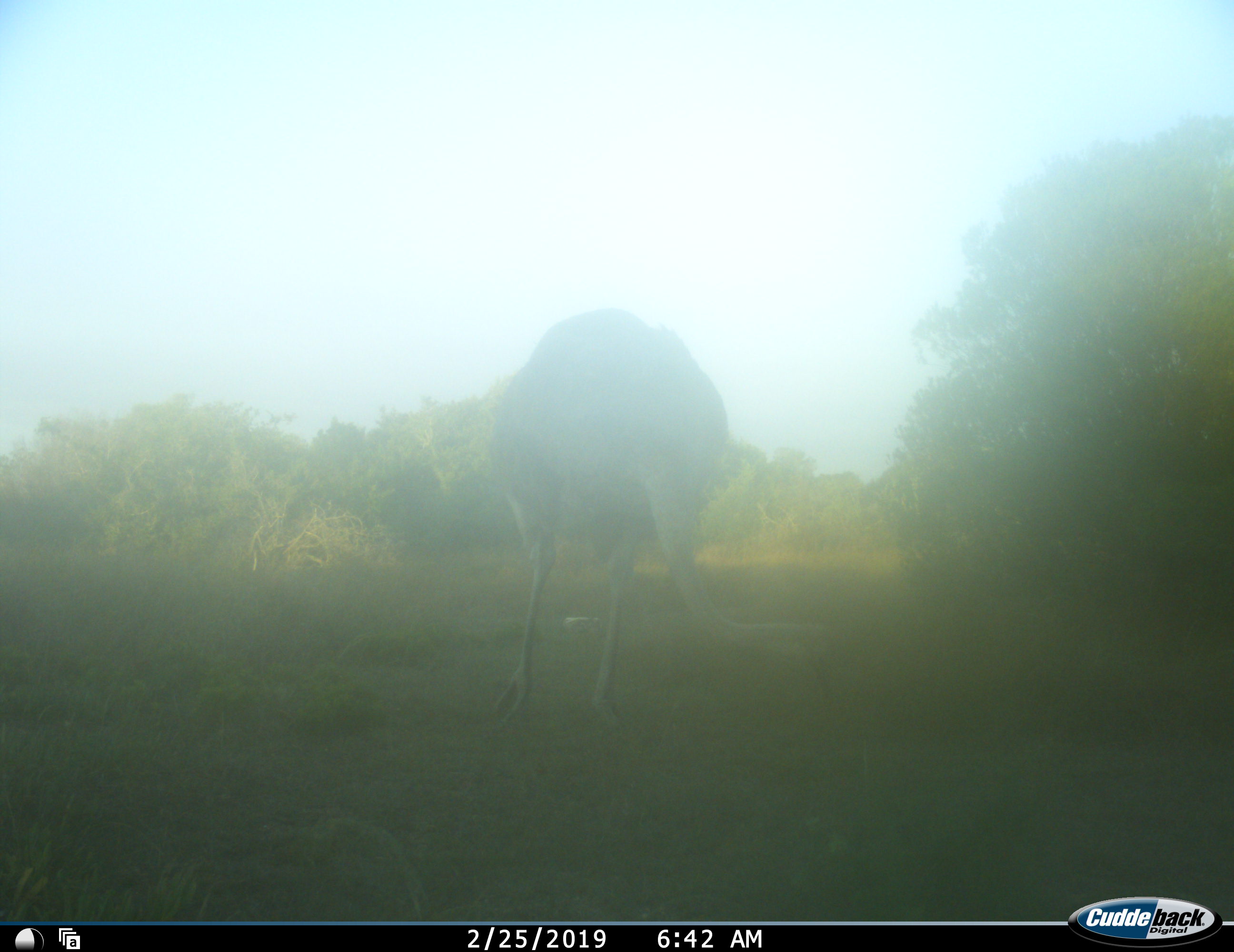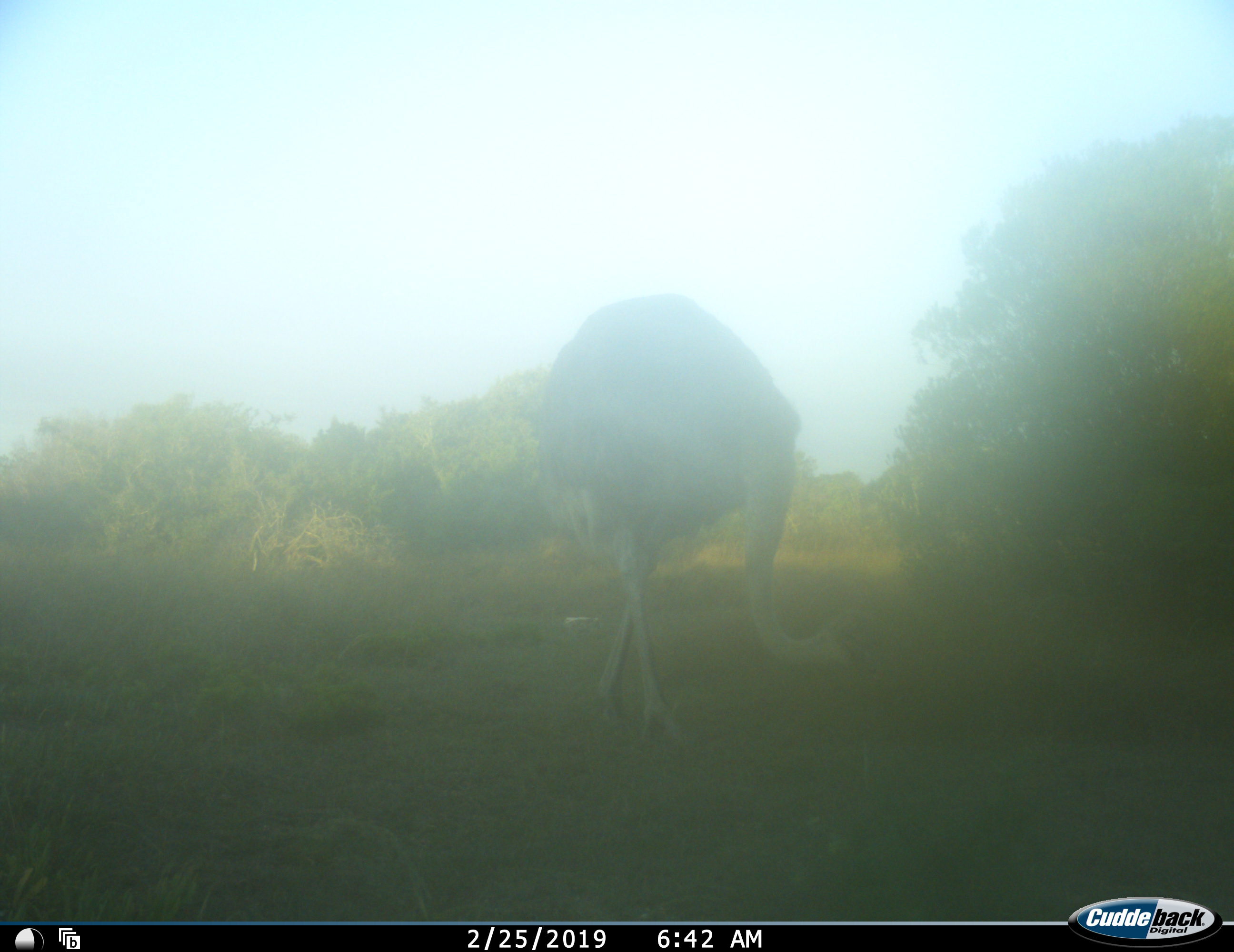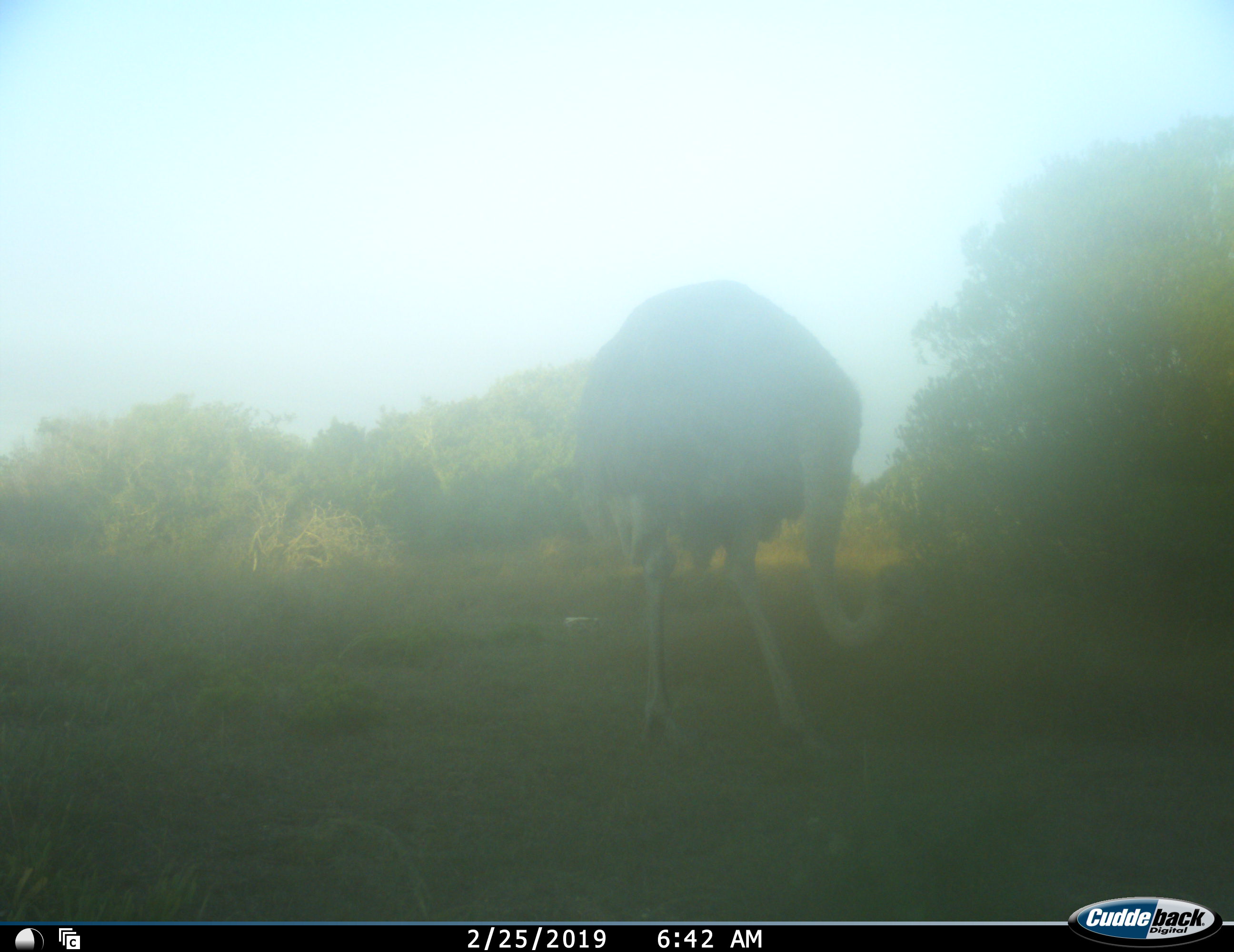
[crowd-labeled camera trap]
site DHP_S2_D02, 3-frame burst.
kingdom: Animalia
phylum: Chordata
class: Aves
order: Struthioniformes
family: Struthionidae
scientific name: Struthionidae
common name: ostrich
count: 1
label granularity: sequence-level